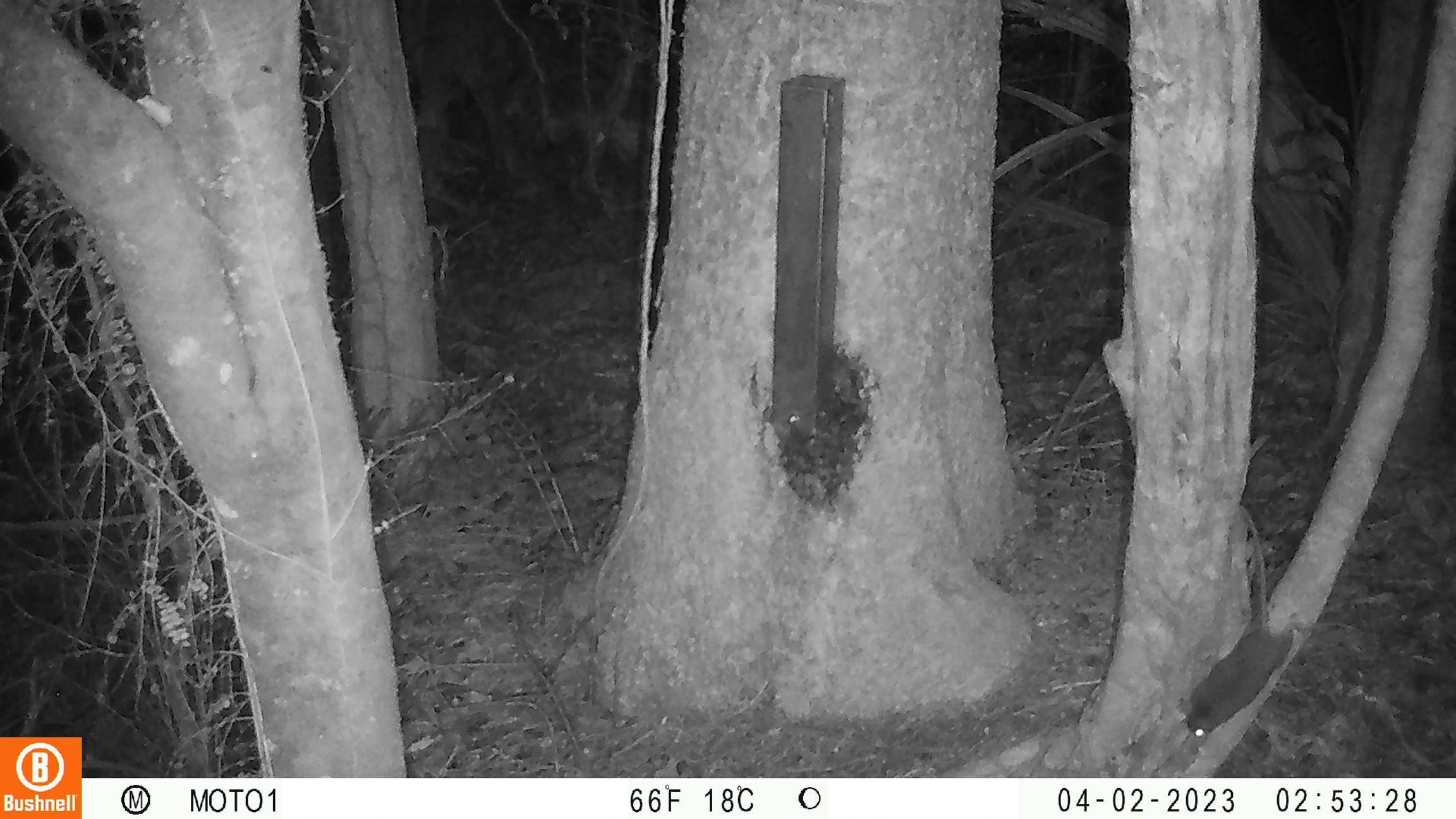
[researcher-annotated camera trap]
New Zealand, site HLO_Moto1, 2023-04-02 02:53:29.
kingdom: Animalia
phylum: Chordata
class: Mammalia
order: Rodentia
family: Muridae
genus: Rattus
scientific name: Rattus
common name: rat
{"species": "rat (Rattus)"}